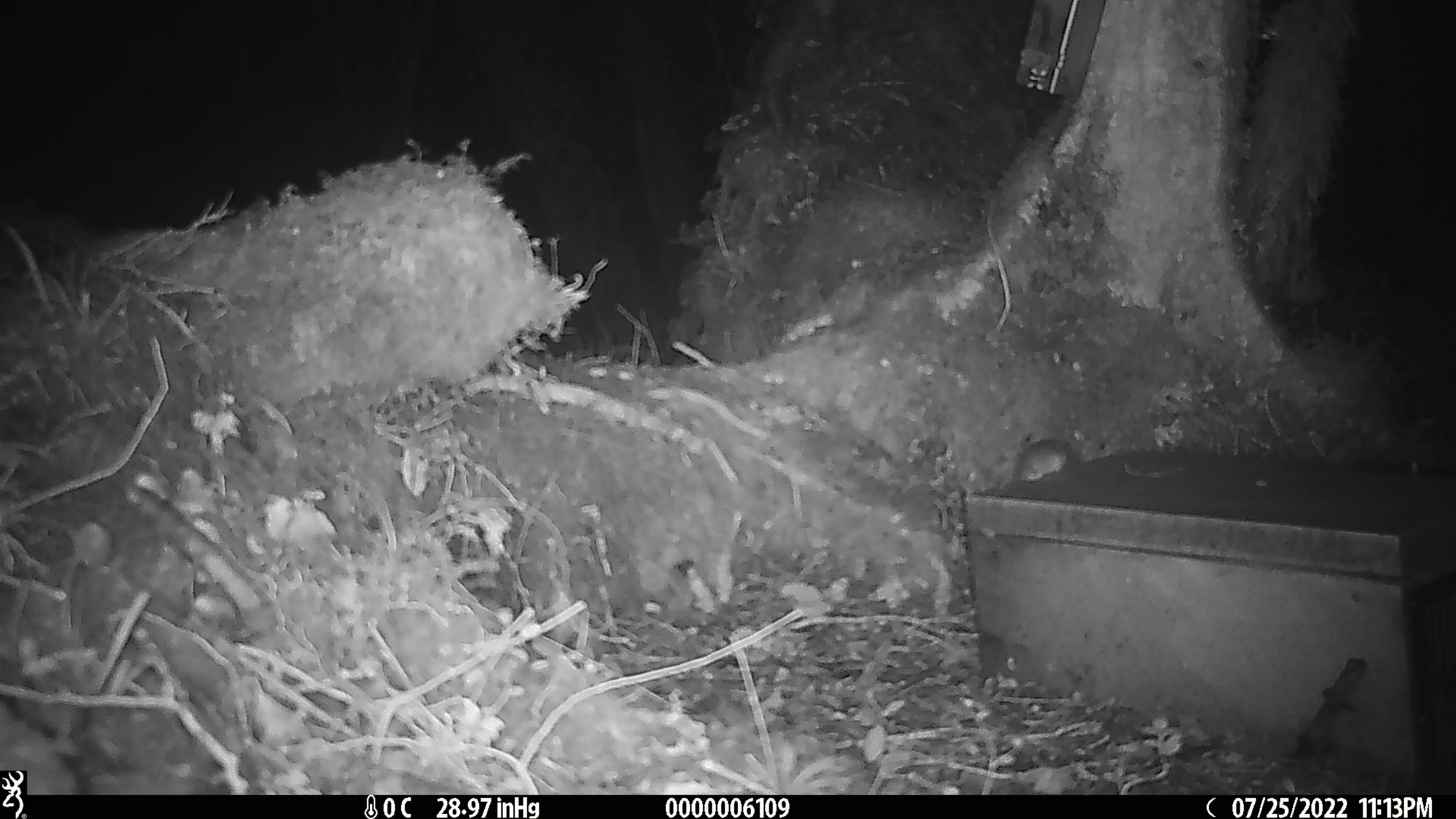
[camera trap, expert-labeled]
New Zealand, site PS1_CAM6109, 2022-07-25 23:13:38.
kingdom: Animalia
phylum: Chordata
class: Mammalia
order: Rodentia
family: Muridae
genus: Mus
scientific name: Mus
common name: mouse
Mouse (Mus).